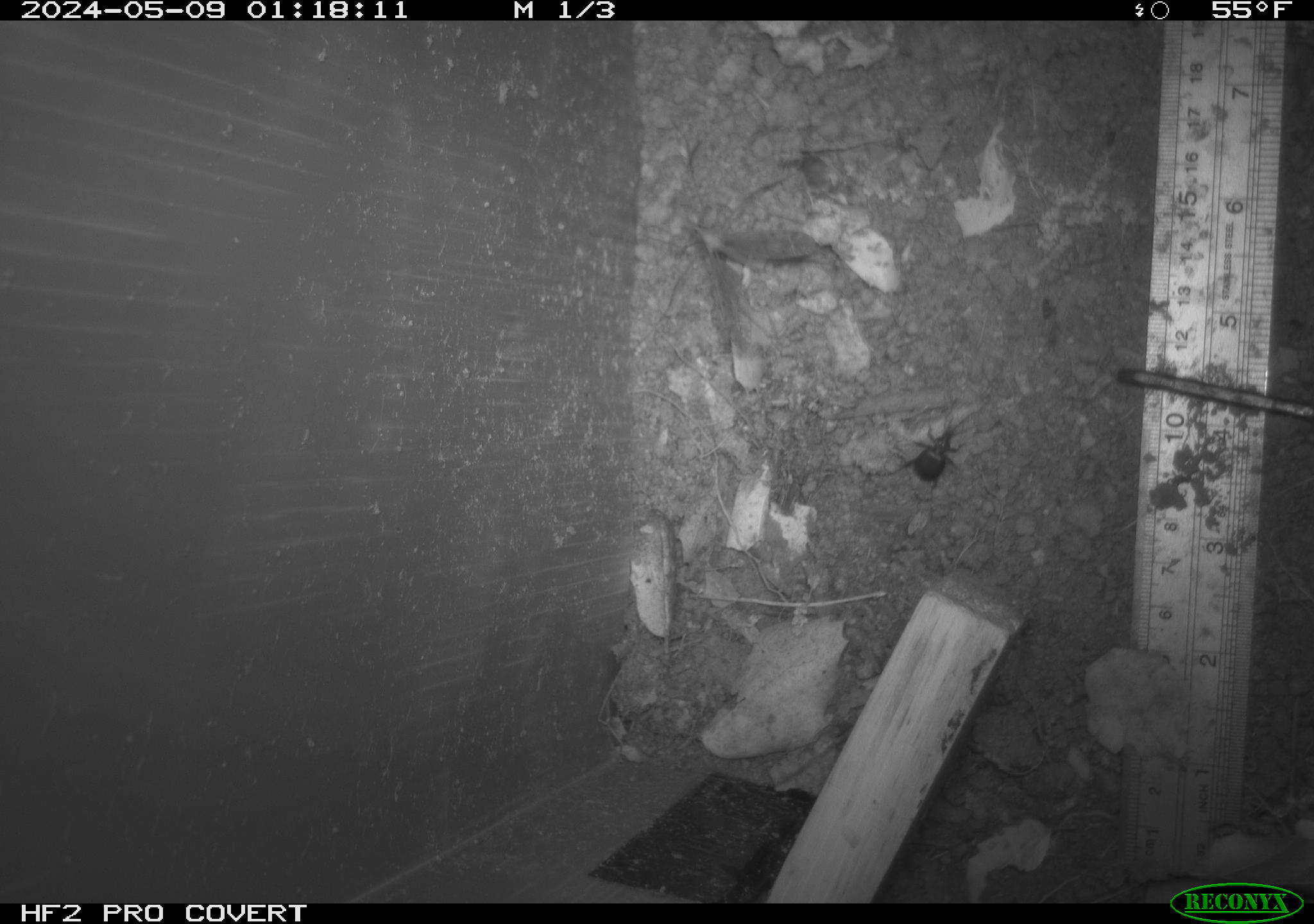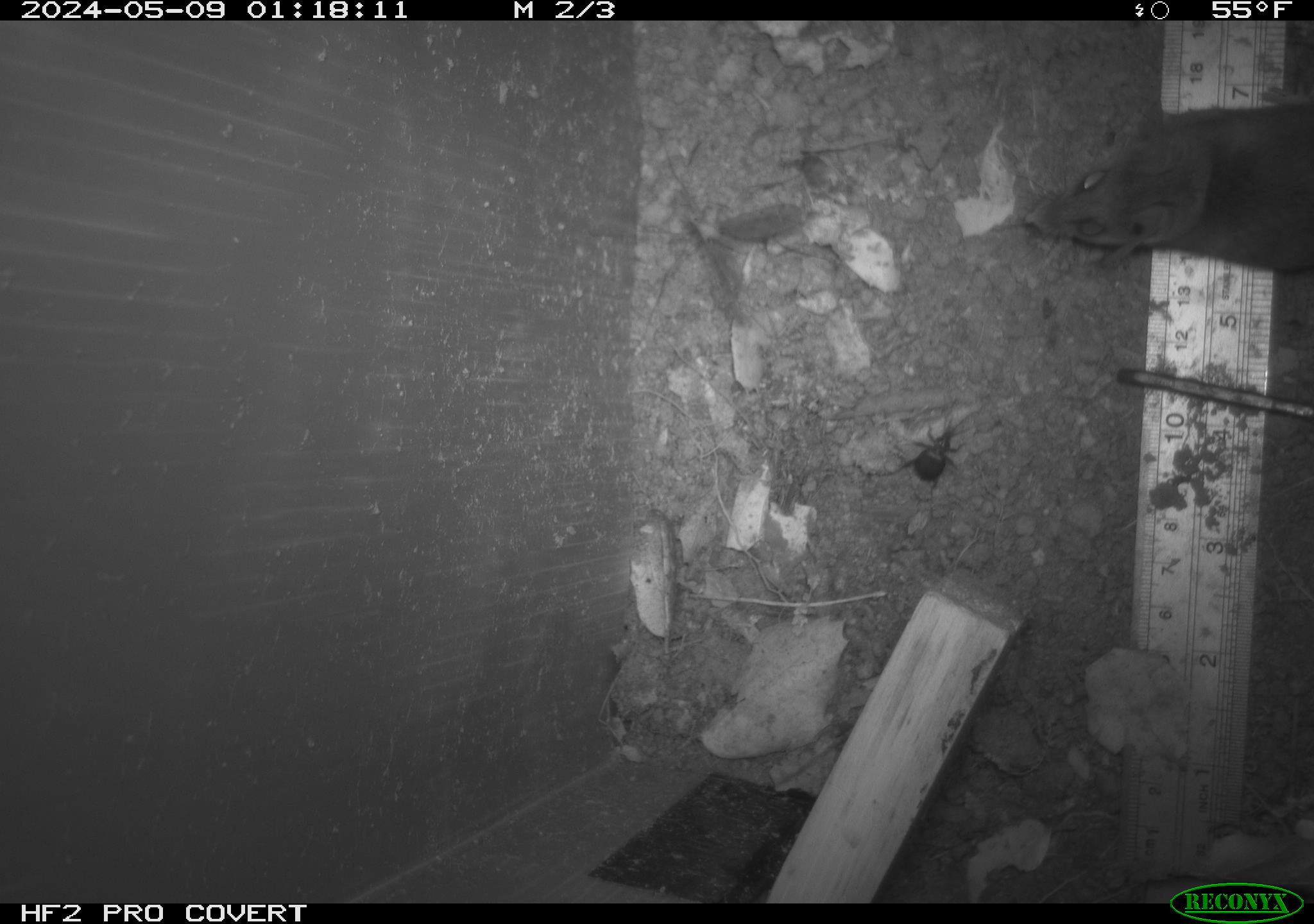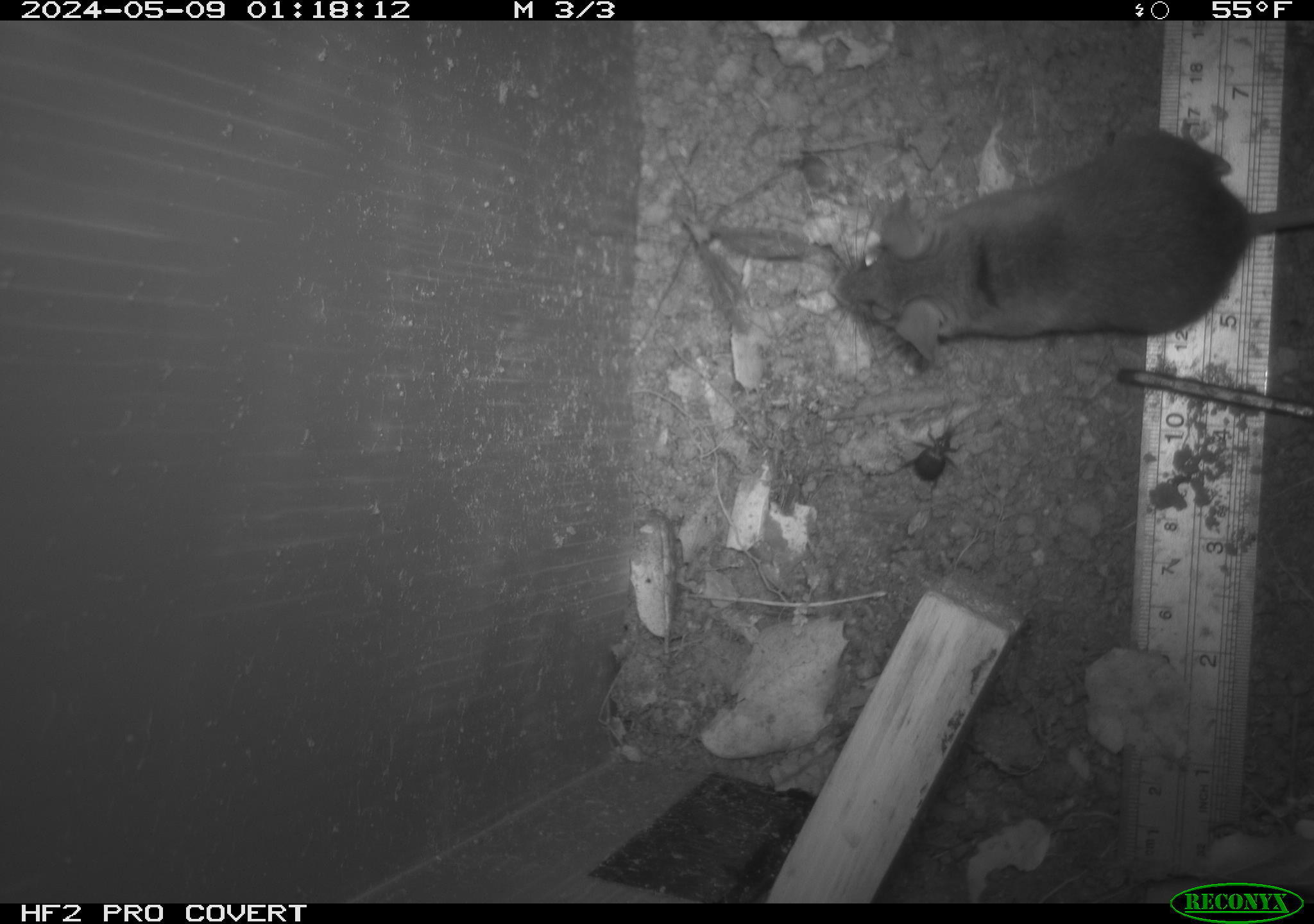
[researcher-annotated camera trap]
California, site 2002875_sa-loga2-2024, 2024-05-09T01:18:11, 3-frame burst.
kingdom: Animalia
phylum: Arthropoda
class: Insecta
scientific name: Insecta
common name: insect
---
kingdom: Animalia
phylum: Chordata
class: Mammalia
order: Rodentia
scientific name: Rodentia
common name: rodent